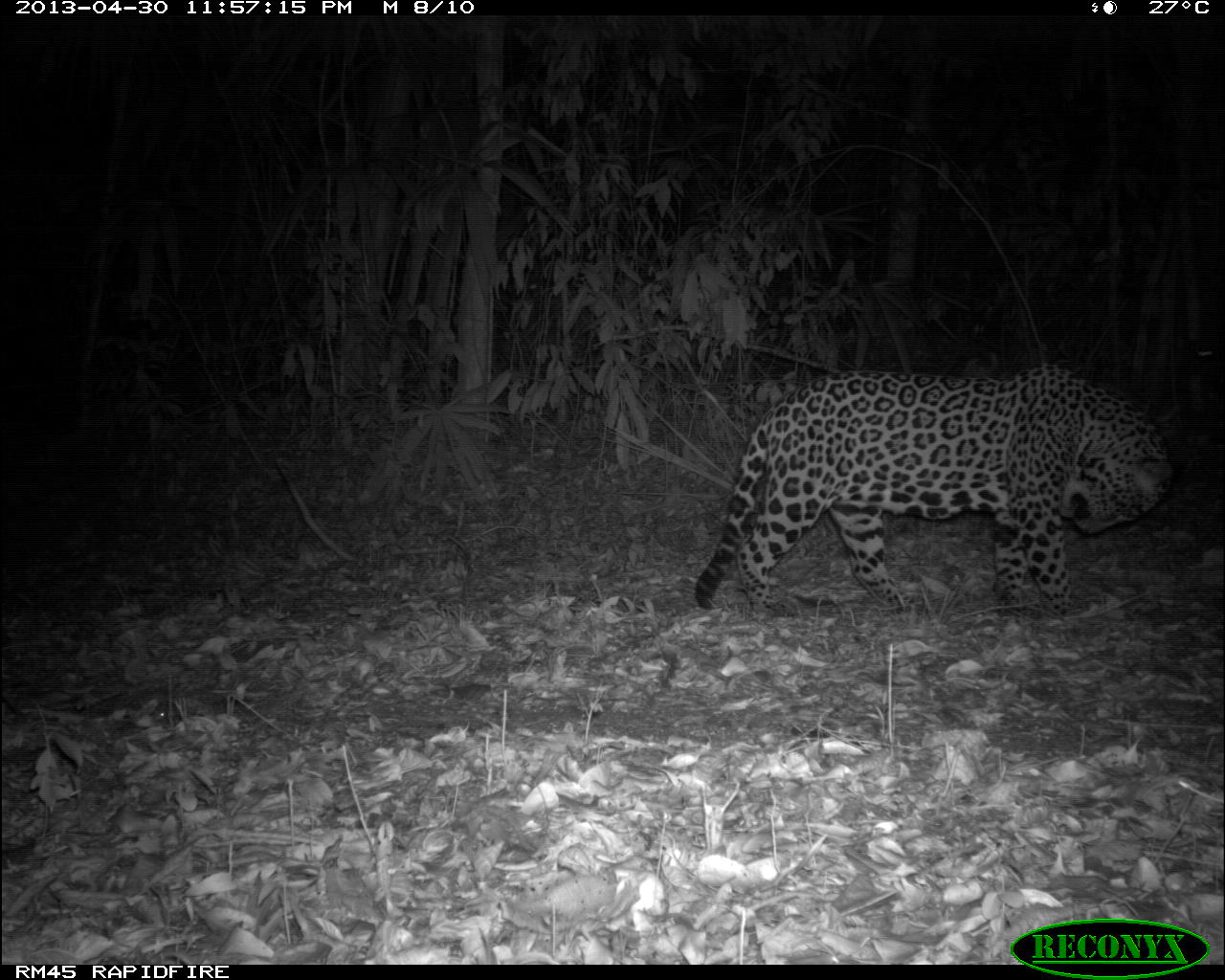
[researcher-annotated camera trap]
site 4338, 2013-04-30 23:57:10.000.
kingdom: Animalia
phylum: Chordata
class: Mammalia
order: Carnivora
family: Felidae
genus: Panthera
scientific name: Panthera onca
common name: jaguar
Panthera onca (jaguar), count 1, sex male.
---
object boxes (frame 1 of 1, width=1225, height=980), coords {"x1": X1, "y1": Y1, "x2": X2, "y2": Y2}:
panthera onca: {"x1": 695, "y1": 357, "x2": 1175, "y2": 619}